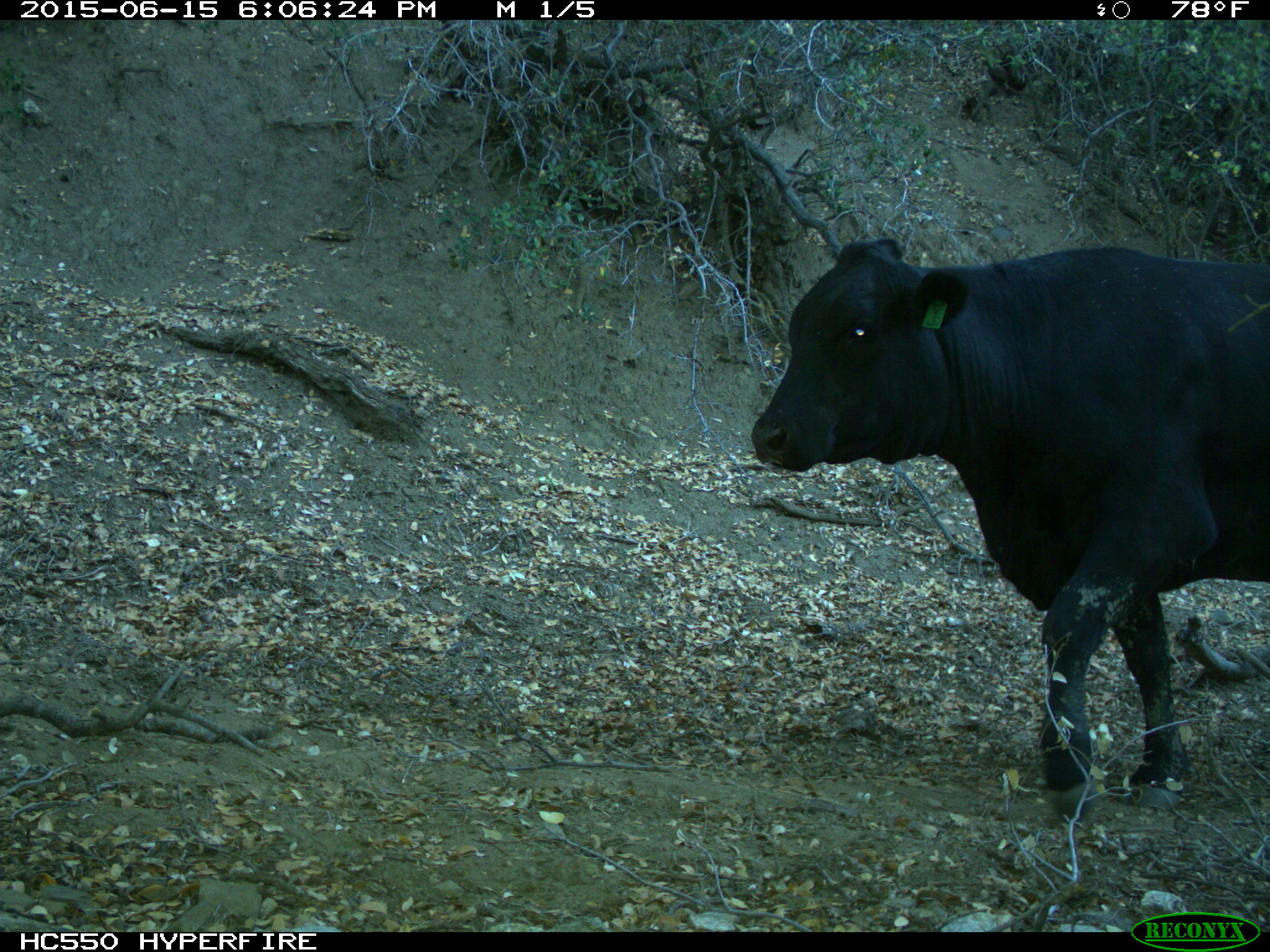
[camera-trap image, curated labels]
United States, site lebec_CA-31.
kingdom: Animalia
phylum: Chordata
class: Mammalia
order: Artiodactyla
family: Bovidae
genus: Bos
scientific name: Bos taurus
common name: domestic cow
Bos taurus (domestic cow).